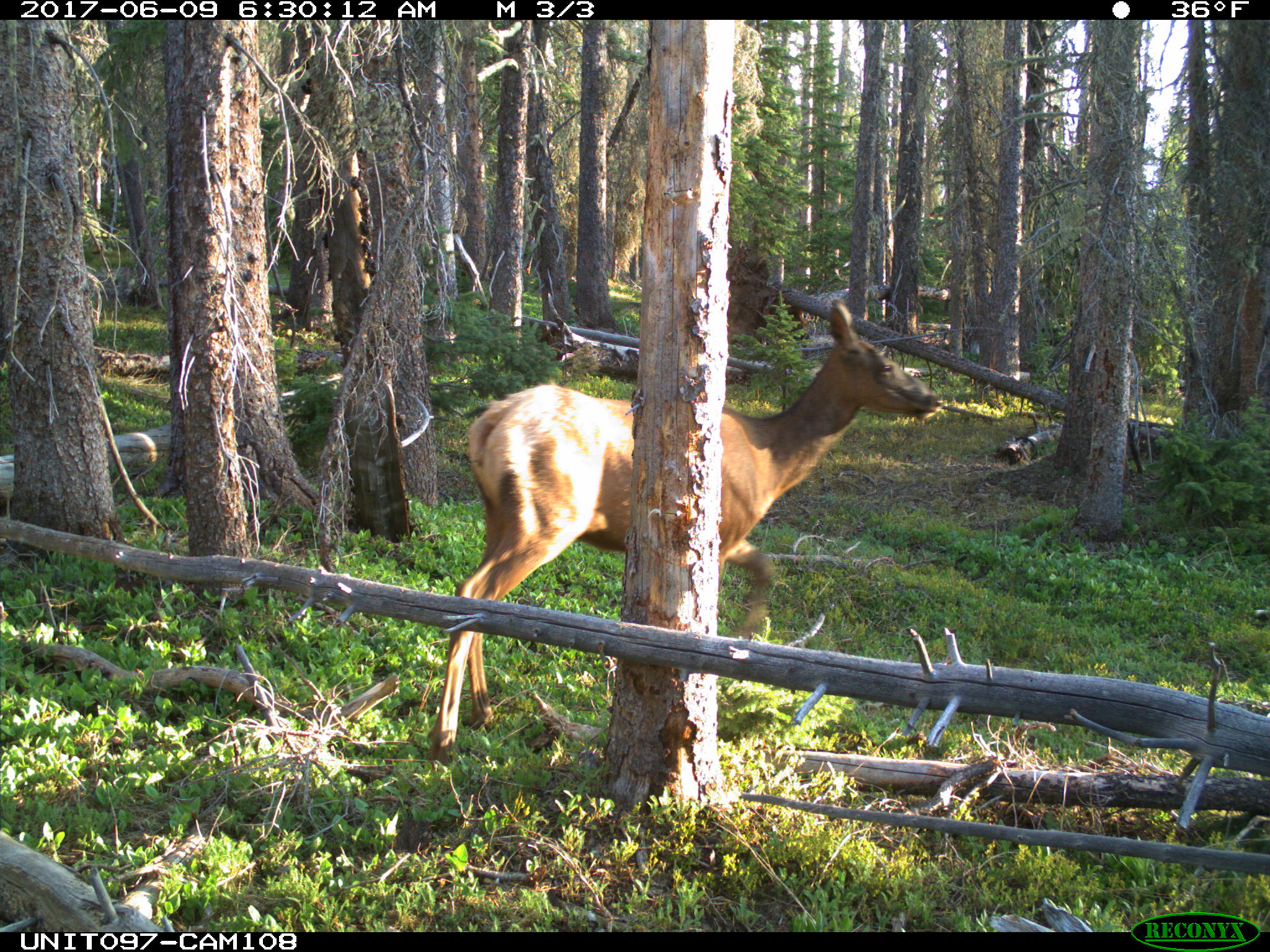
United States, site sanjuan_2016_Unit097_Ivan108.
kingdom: Animalia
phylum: Chordata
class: Mammalia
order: Artiodactyla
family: Cervidae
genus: Cervus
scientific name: Cervus elaphus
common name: red deer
Cervus elaphus (red deer).